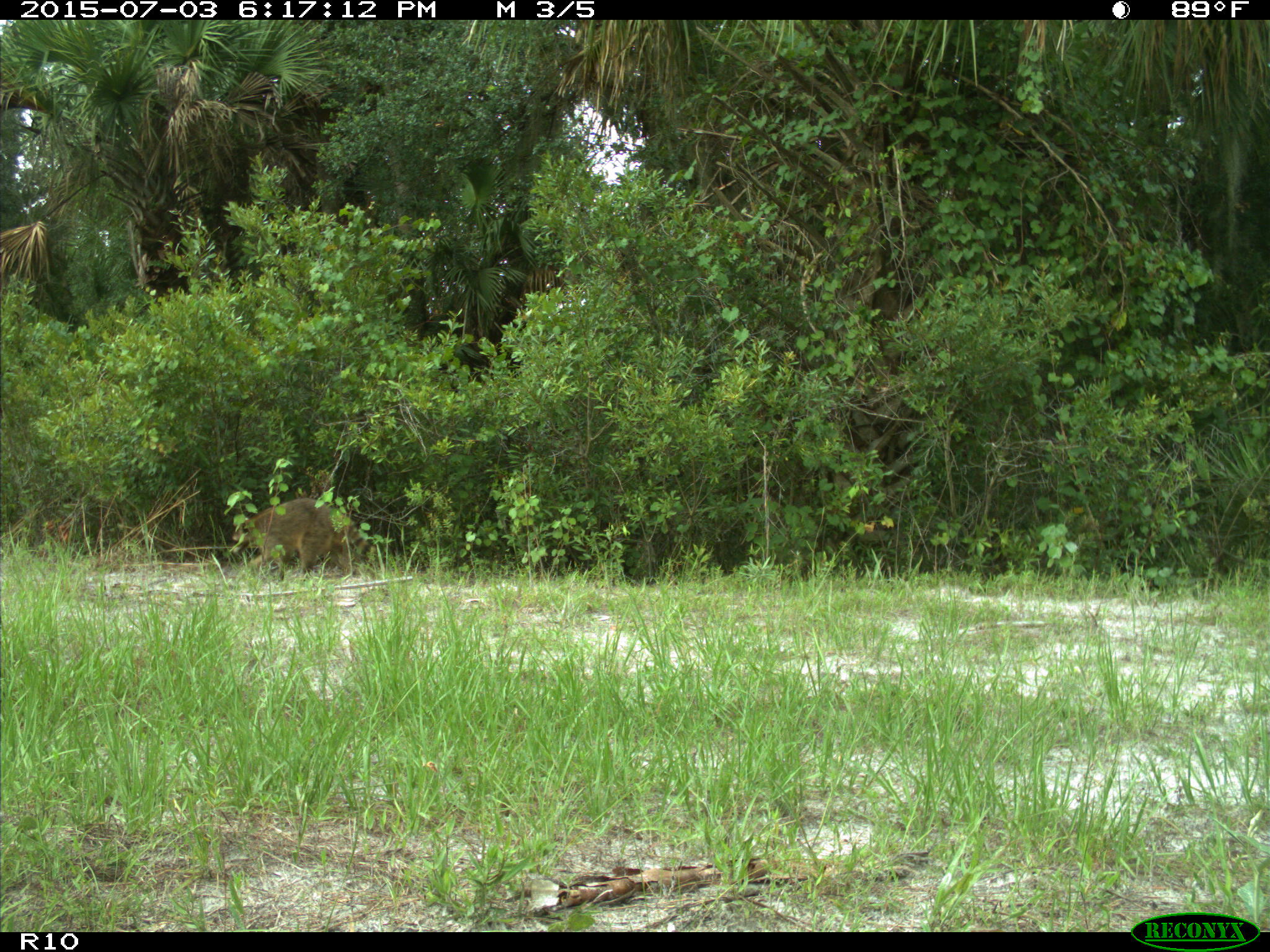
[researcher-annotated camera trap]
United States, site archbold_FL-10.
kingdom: Animalia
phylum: Chordata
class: Mammalia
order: Carnivora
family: Procyonidae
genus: Procyon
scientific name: Procyon lotor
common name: common raccoon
Procyon lotor (common raccoon).